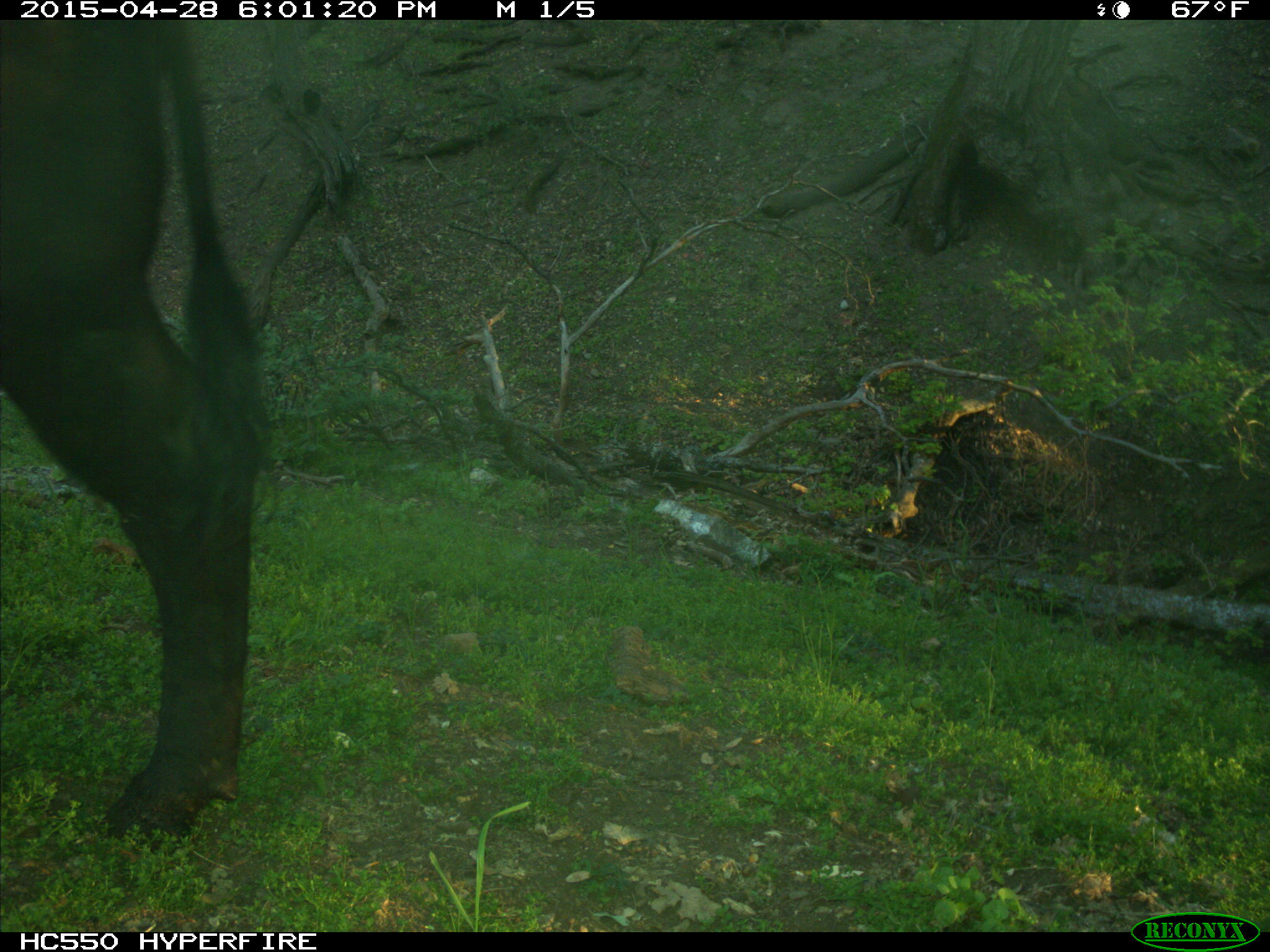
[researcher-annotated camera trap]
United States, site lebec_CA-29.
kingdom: Animalia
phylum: Chordata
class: Mammalia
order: Artiodactyla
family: Bovidae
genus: Bos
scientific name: Bos taurus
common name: domestic cow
Bos taurus (domestic cow).